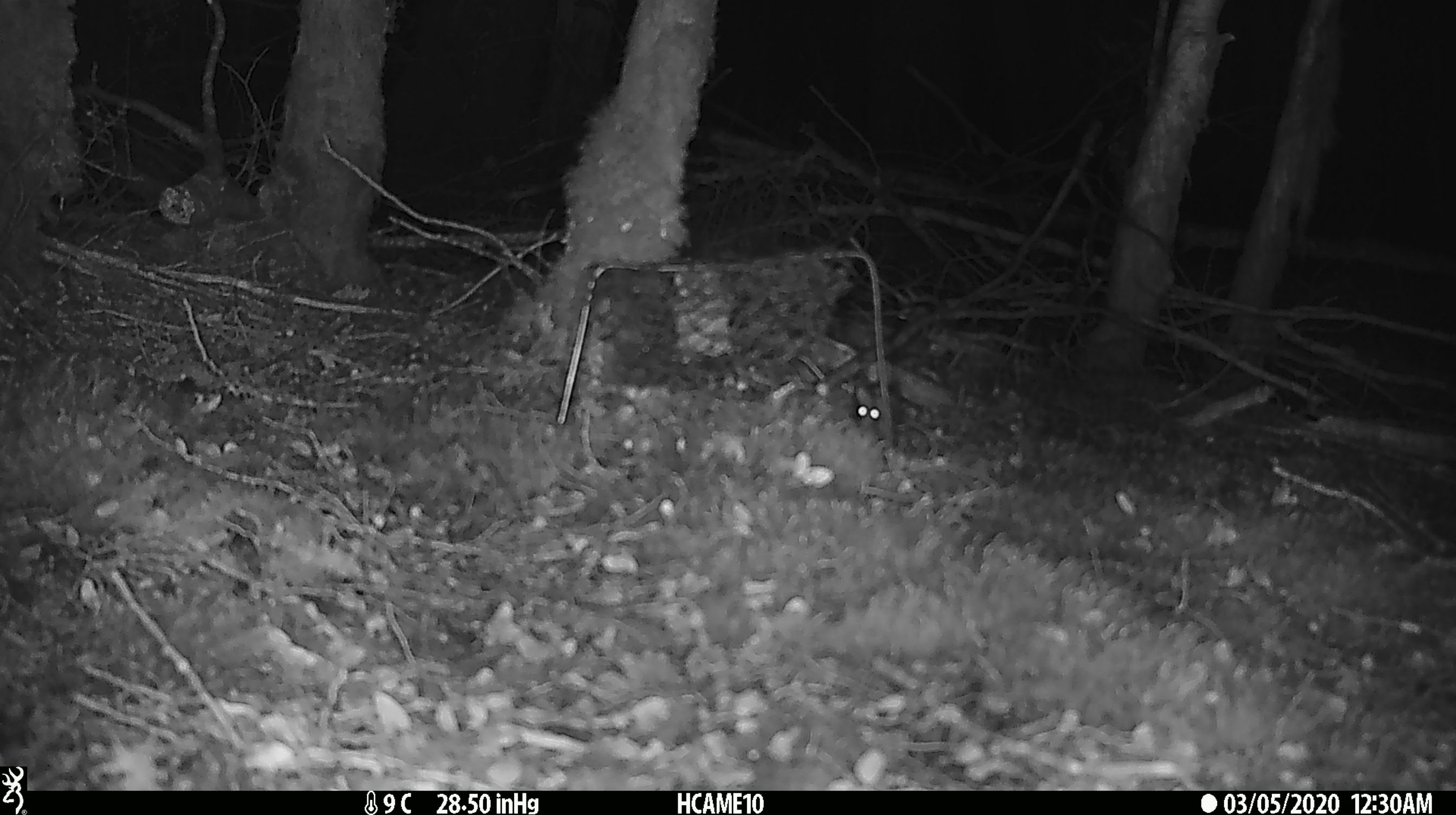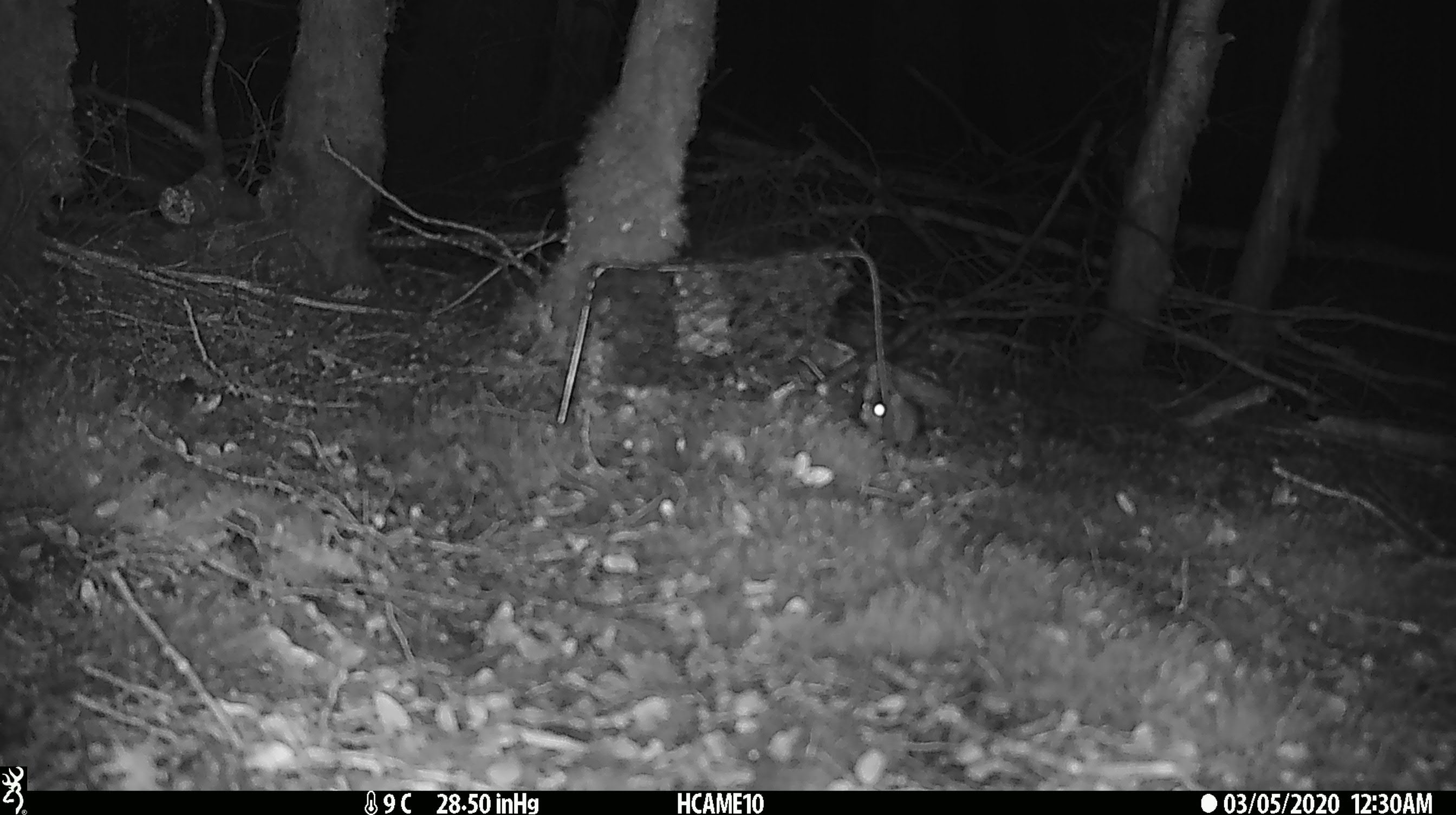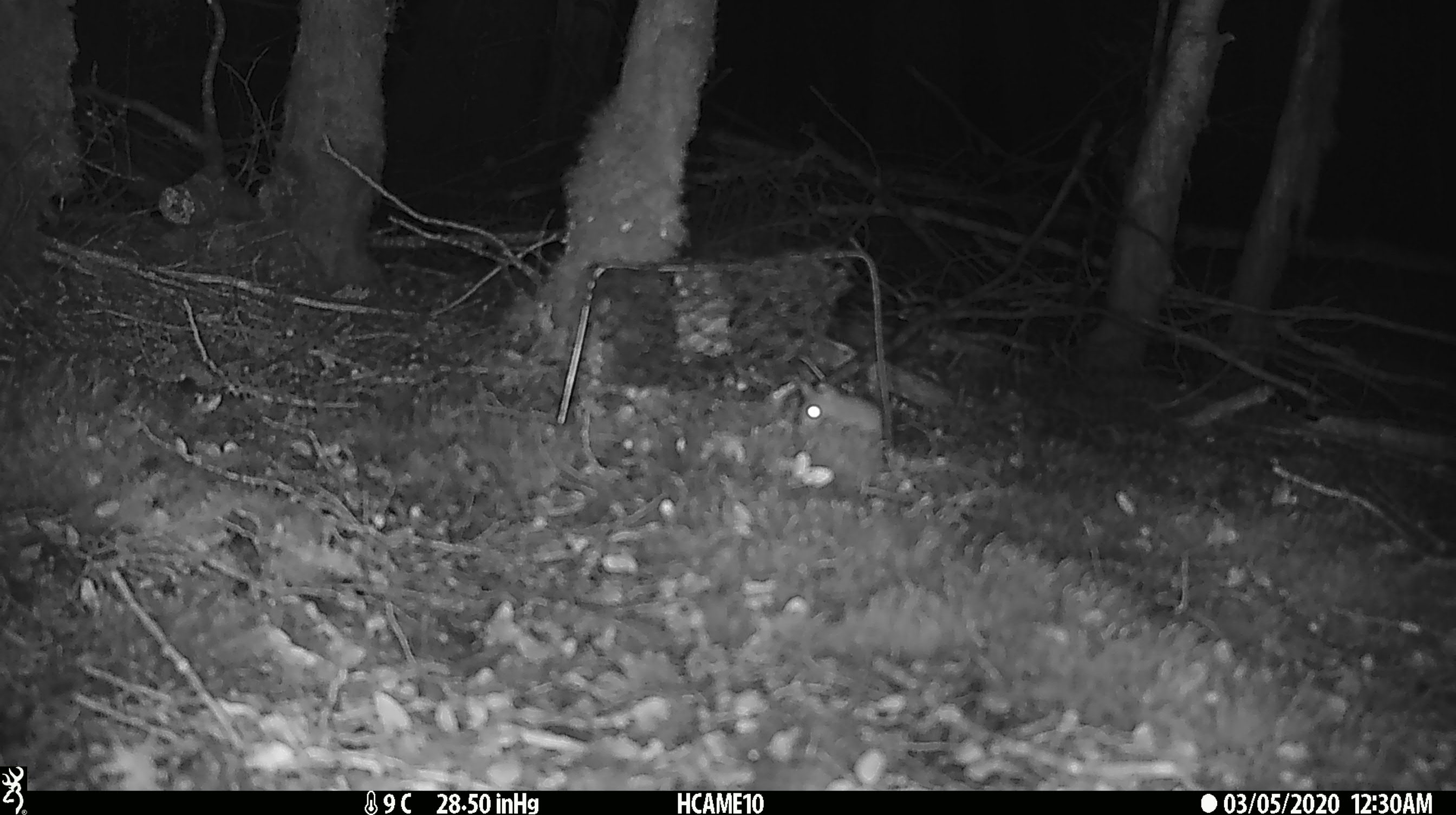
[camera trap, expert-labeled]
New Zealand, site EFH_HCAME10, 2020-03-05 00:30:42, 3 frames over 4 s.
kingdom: Animalia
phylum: Chordata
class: Mammalia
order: Rodentia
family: Muridae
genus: Mus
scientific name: Mus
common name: mouse